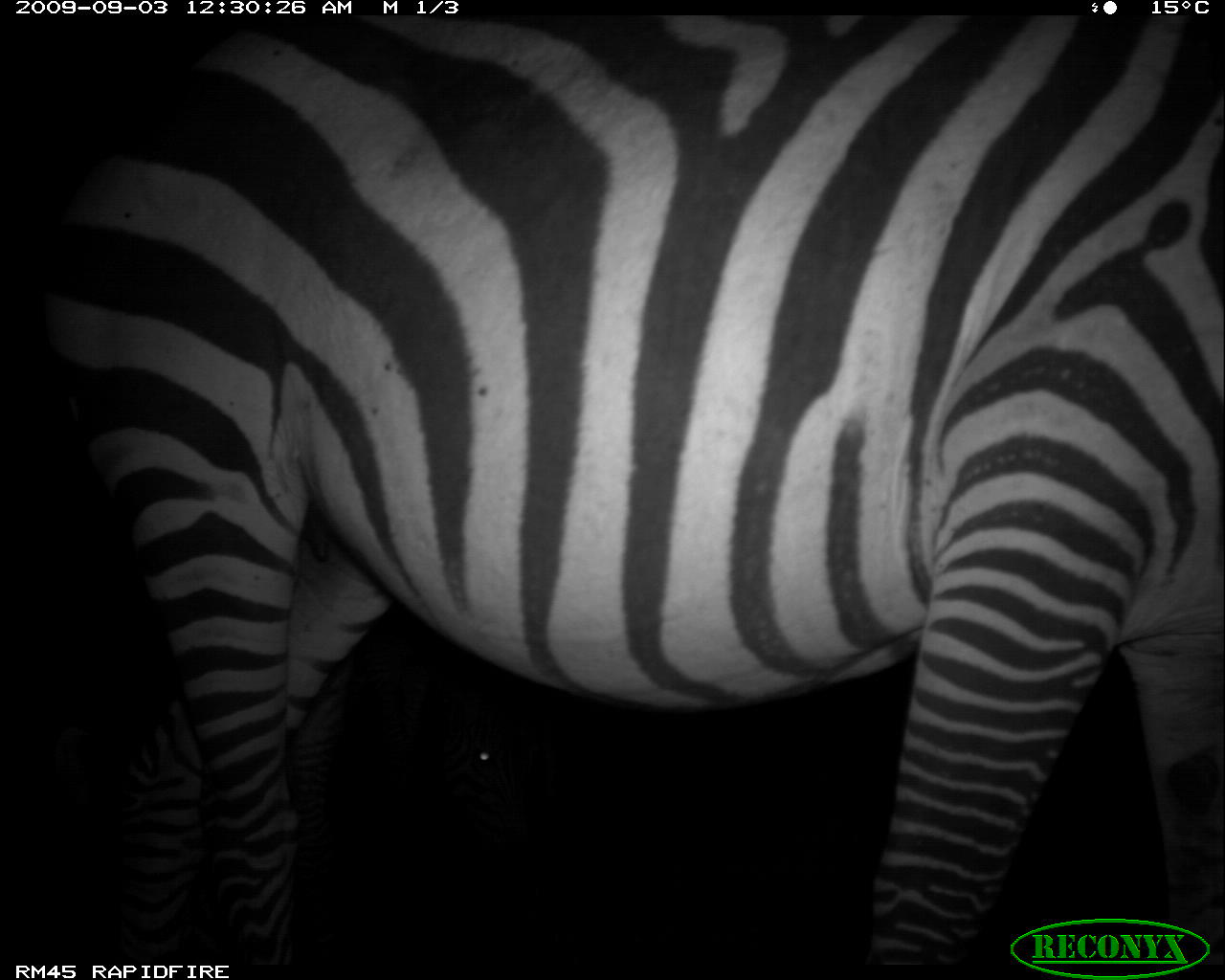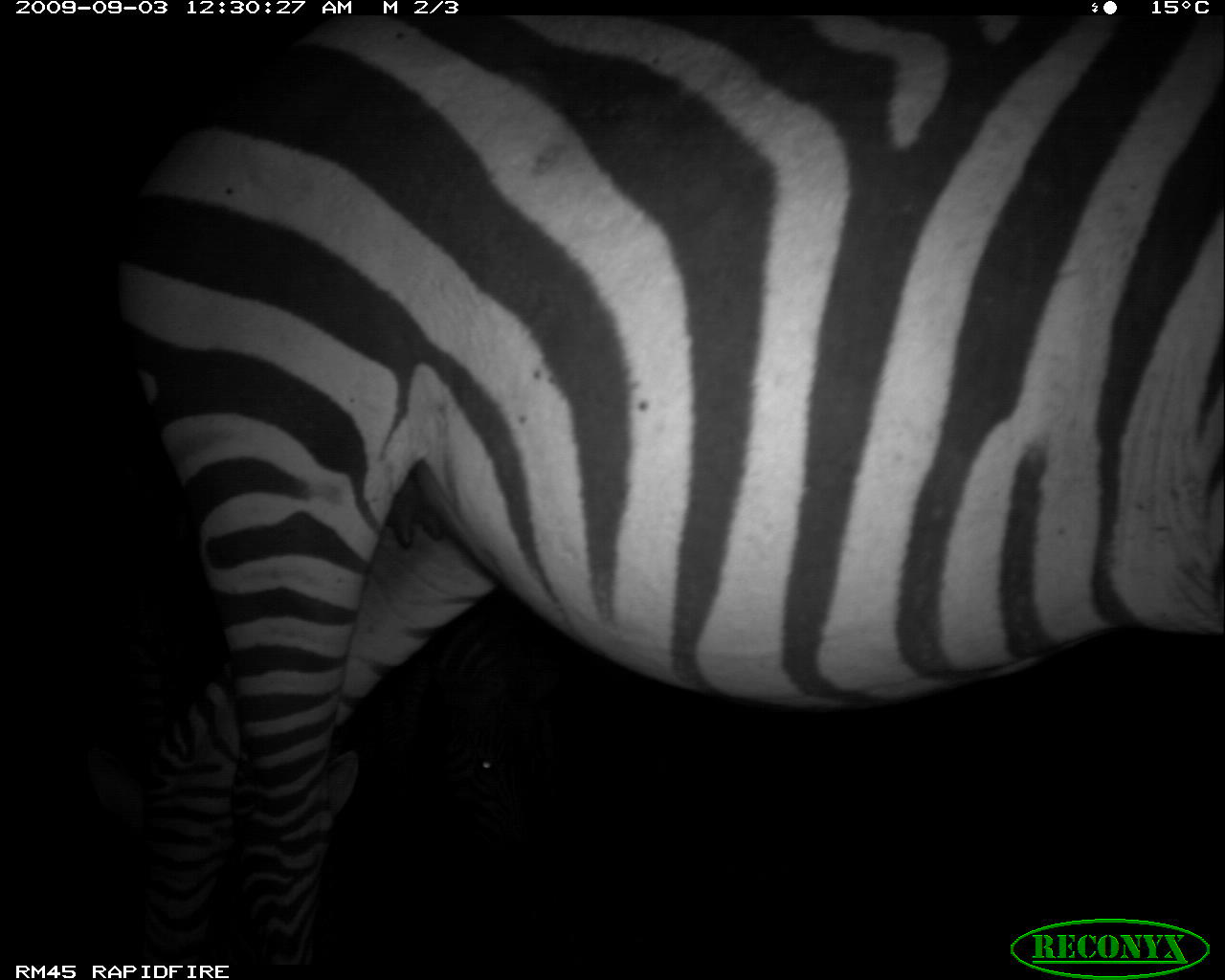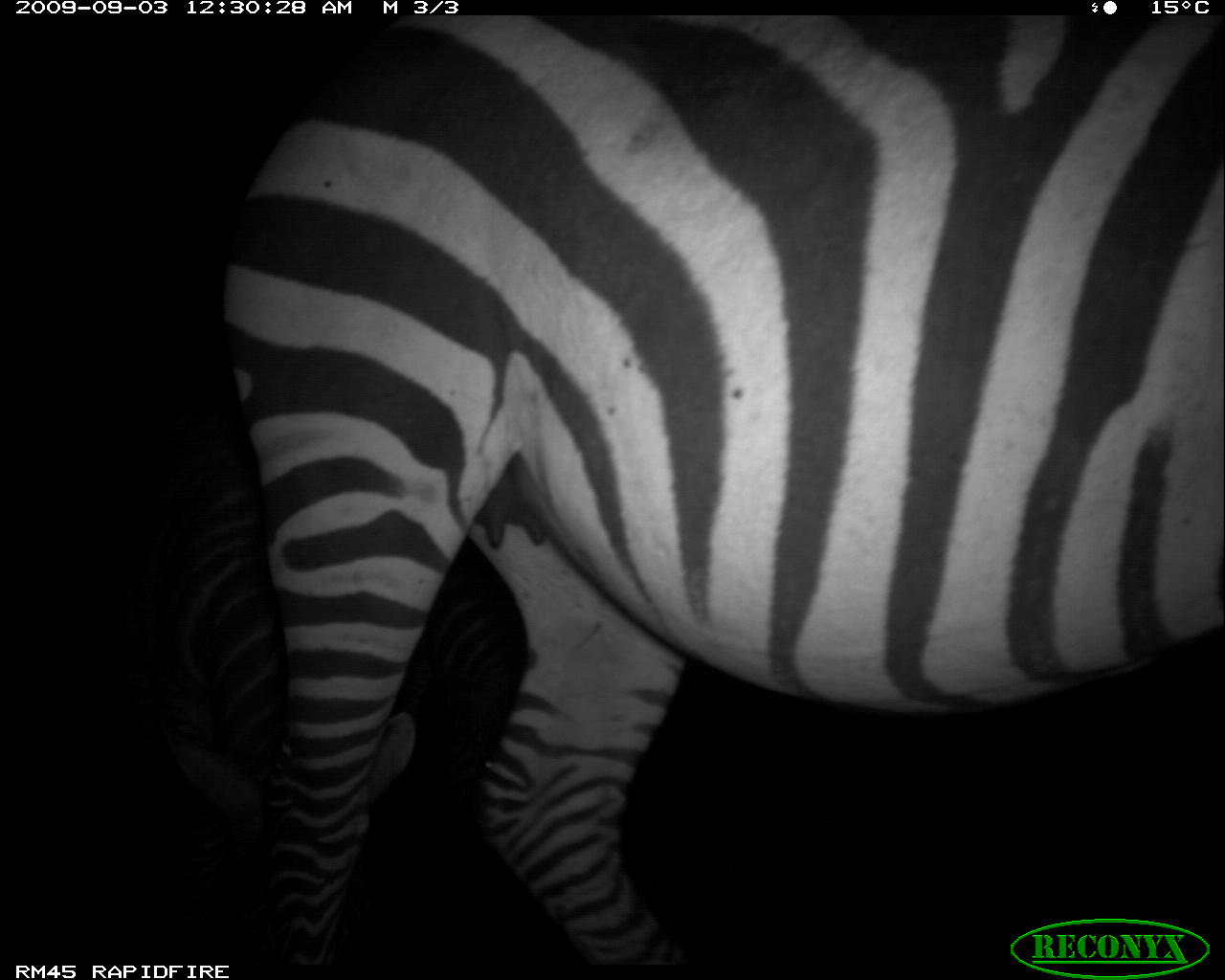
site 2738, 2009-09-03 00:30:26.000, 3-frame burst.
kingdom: Animalia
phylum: Chordata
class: Mammalia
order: Perissodactyla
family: Equidae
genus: Equus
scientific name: Equus quagga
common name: plains zebra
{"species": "Equus quagga (plains zebra)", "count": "3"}